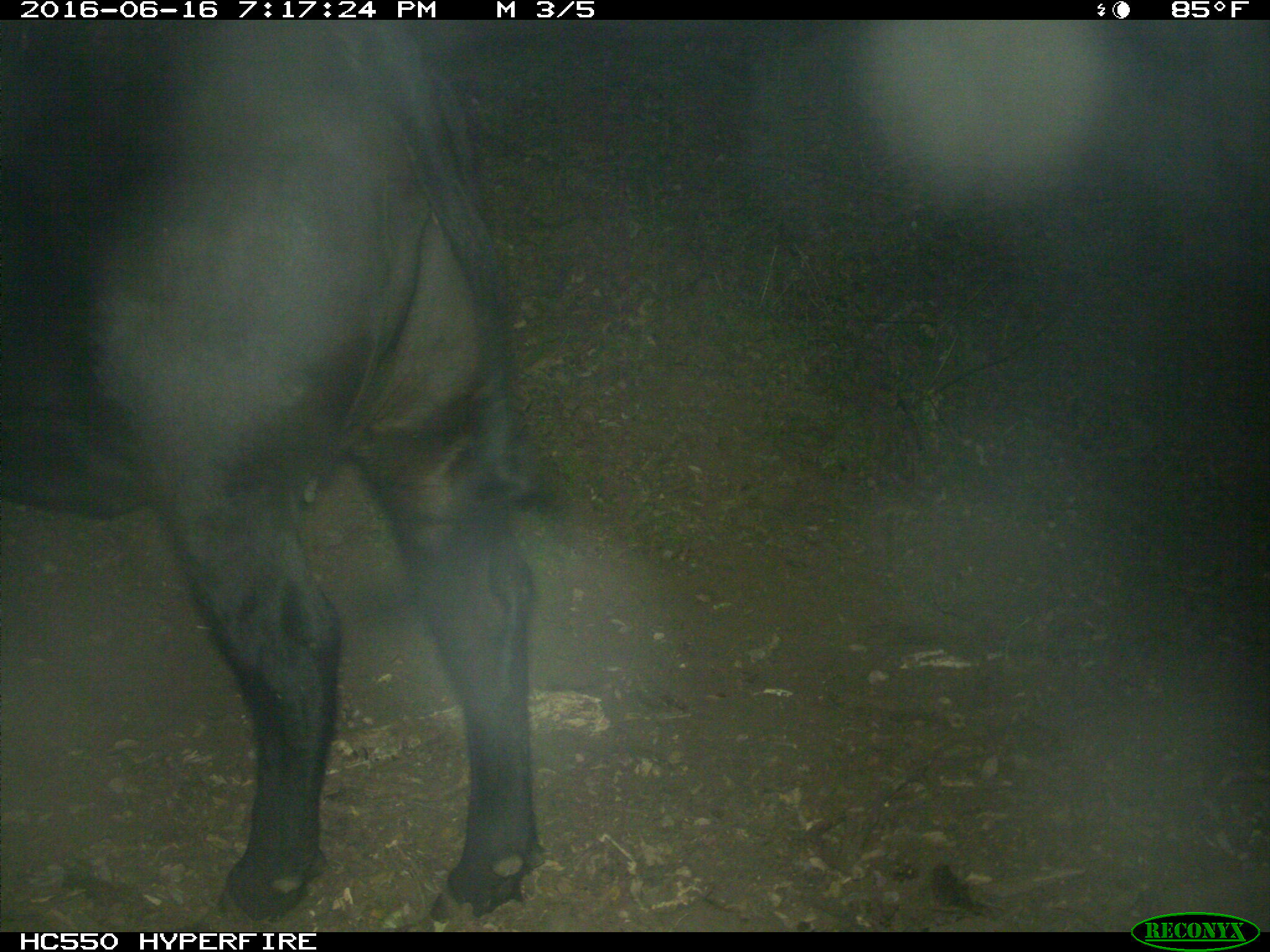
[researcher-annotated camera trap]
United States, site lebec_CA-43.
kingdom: Animalia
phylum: Chordata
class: Mammalia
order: Artiodactyla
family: Bovidae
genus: Bos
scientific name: Bos taurus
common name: domestic cow